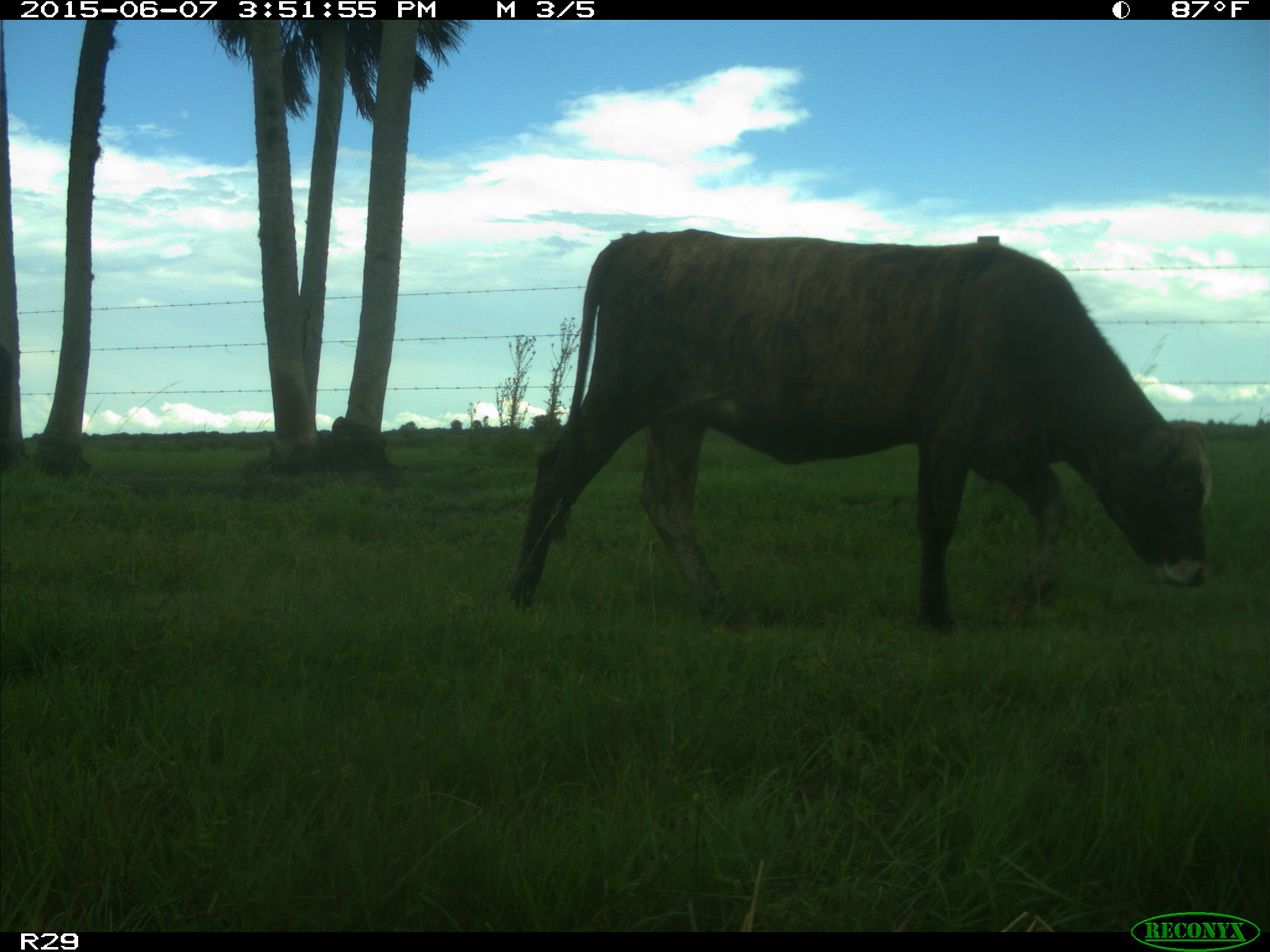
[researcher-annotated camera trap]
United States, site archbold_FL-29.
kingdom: Animalia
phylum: Chordata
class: Mammalia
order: Artiodactyla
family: Bovidae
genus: Bos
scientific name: Bos taurus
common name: domestic cow